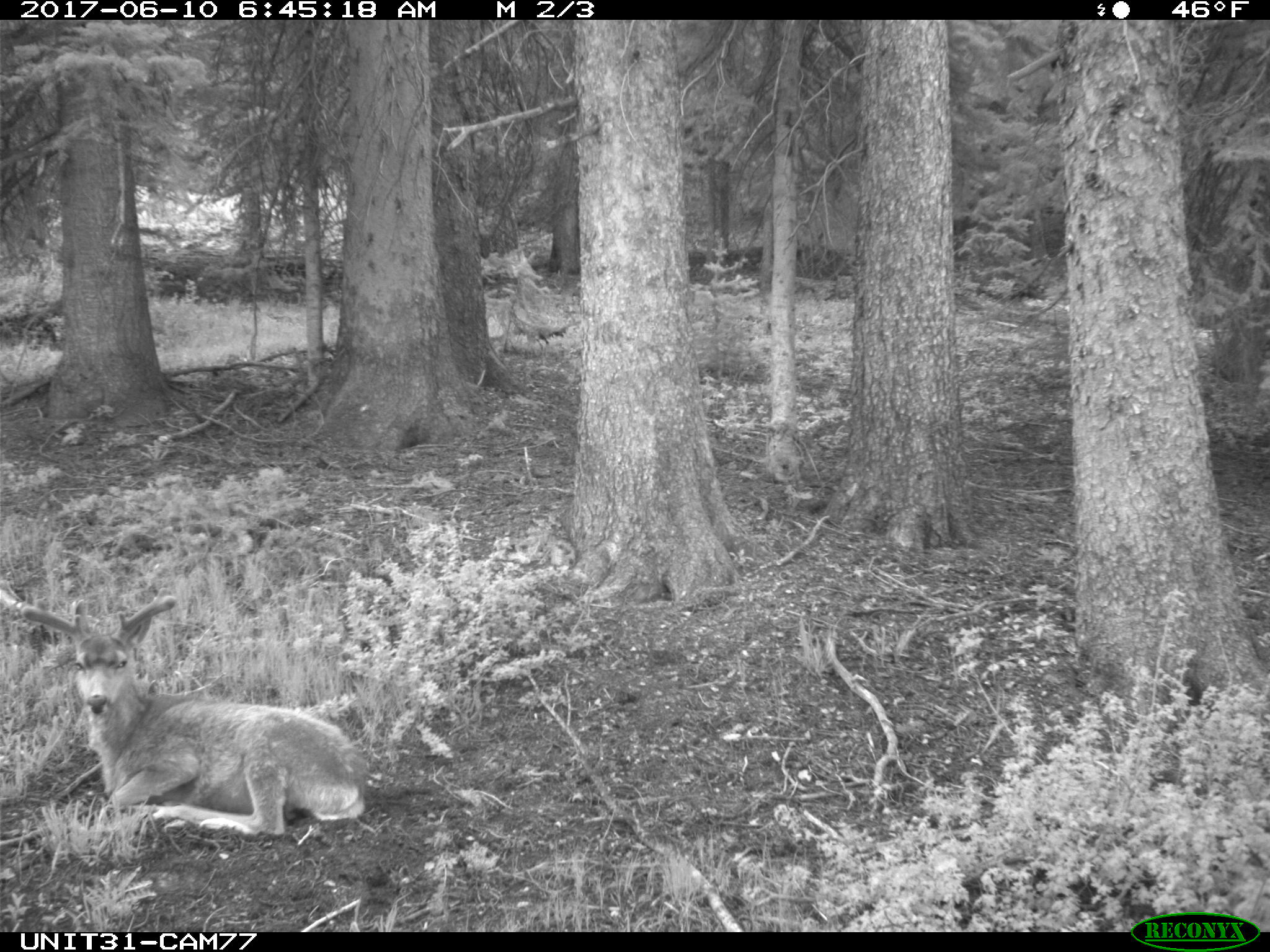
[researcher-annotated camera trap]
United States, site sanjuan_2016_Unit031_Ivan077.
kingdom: Animalia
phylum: Chordata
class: Mammalia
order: Artiodactyla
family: Cervidae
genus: Odocoileus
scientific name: Odocoileus hemionus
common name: mule deer